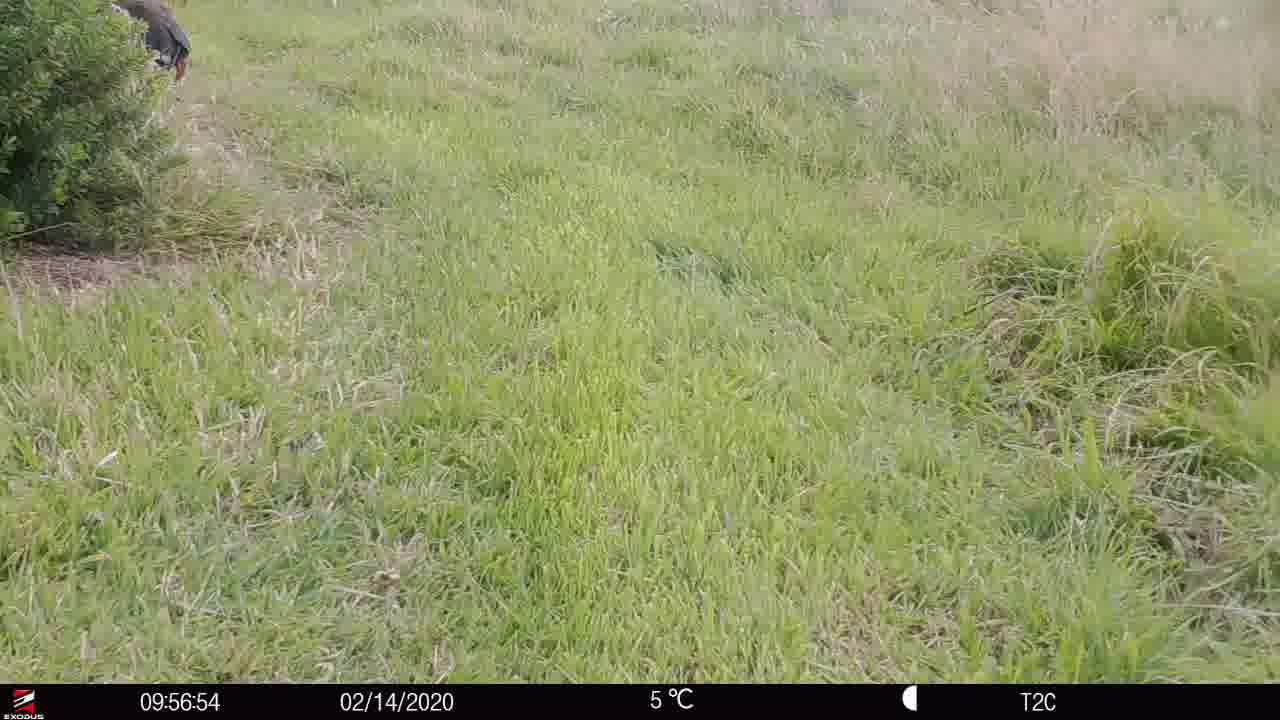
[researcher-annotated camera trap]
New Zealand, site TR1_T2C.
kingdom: Animalia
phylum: Chordata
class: Aves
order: Gruiformes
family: Rallidae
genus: Porphyrio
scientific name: Porphyrio mantelli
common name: takahe